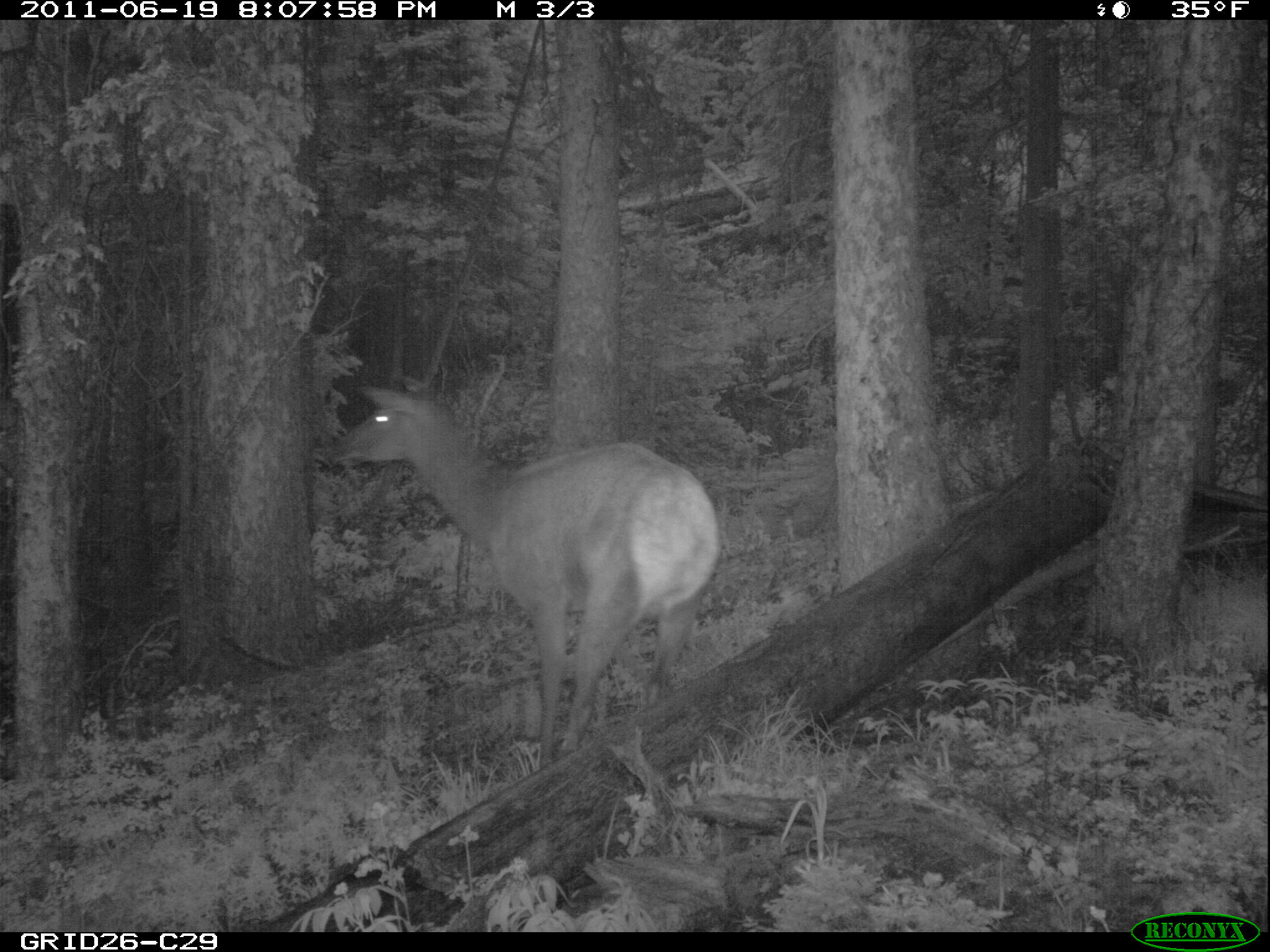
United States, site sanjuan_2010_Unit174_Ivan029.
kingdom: Animalia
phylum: Chordata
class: Mammalia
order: Artiodactyla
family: Cervidae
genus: Cervus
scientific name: Cervus elaphus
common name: red deer